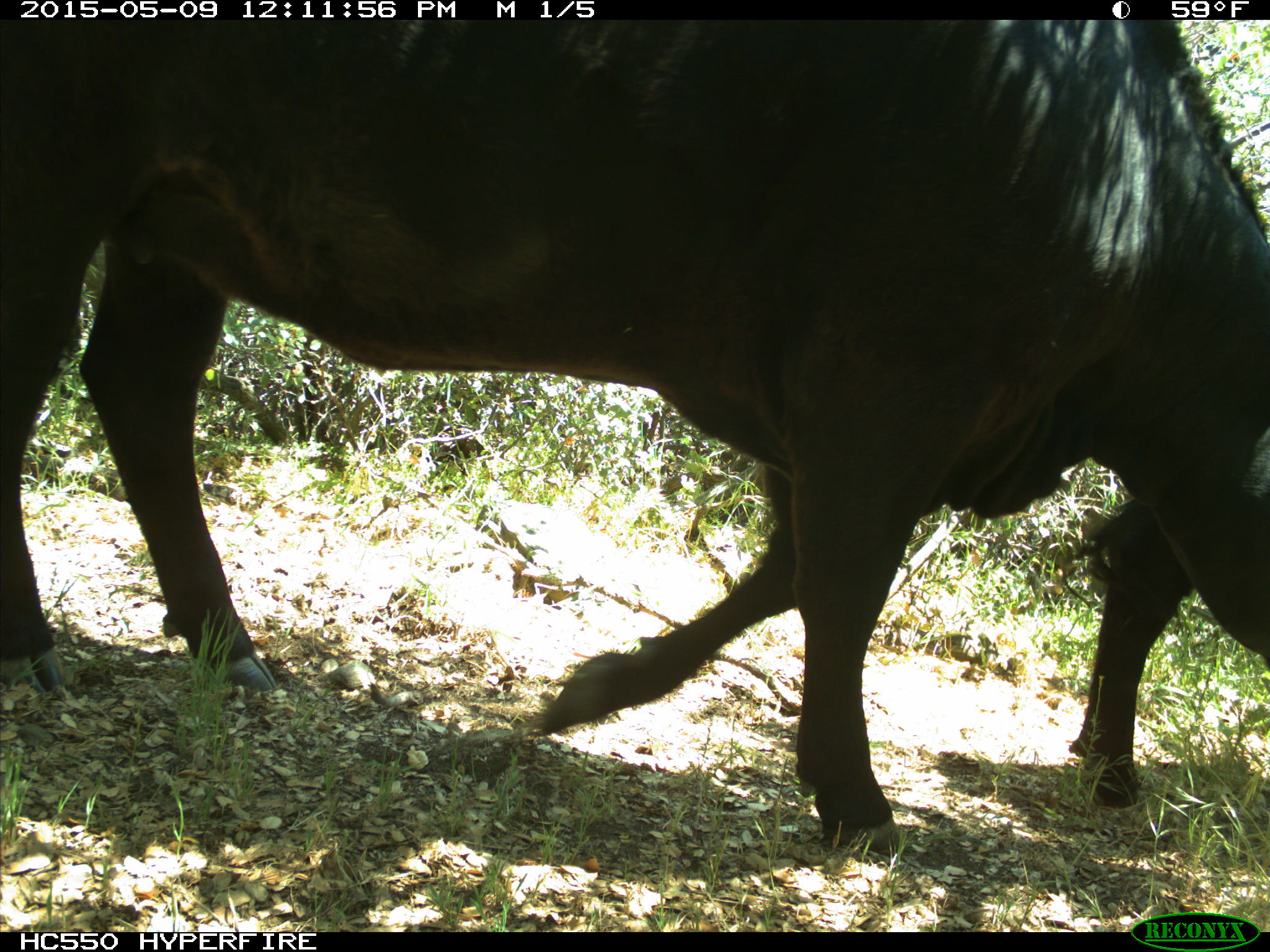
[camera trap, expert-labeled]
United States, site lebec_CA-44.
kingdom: Animalia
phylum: Chordata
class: Mammalia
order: Artiodactyla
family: Bovidae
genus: Bos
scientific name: Bos taurus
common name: domestic cow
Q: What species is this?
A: Bos taurus (domestic cow).